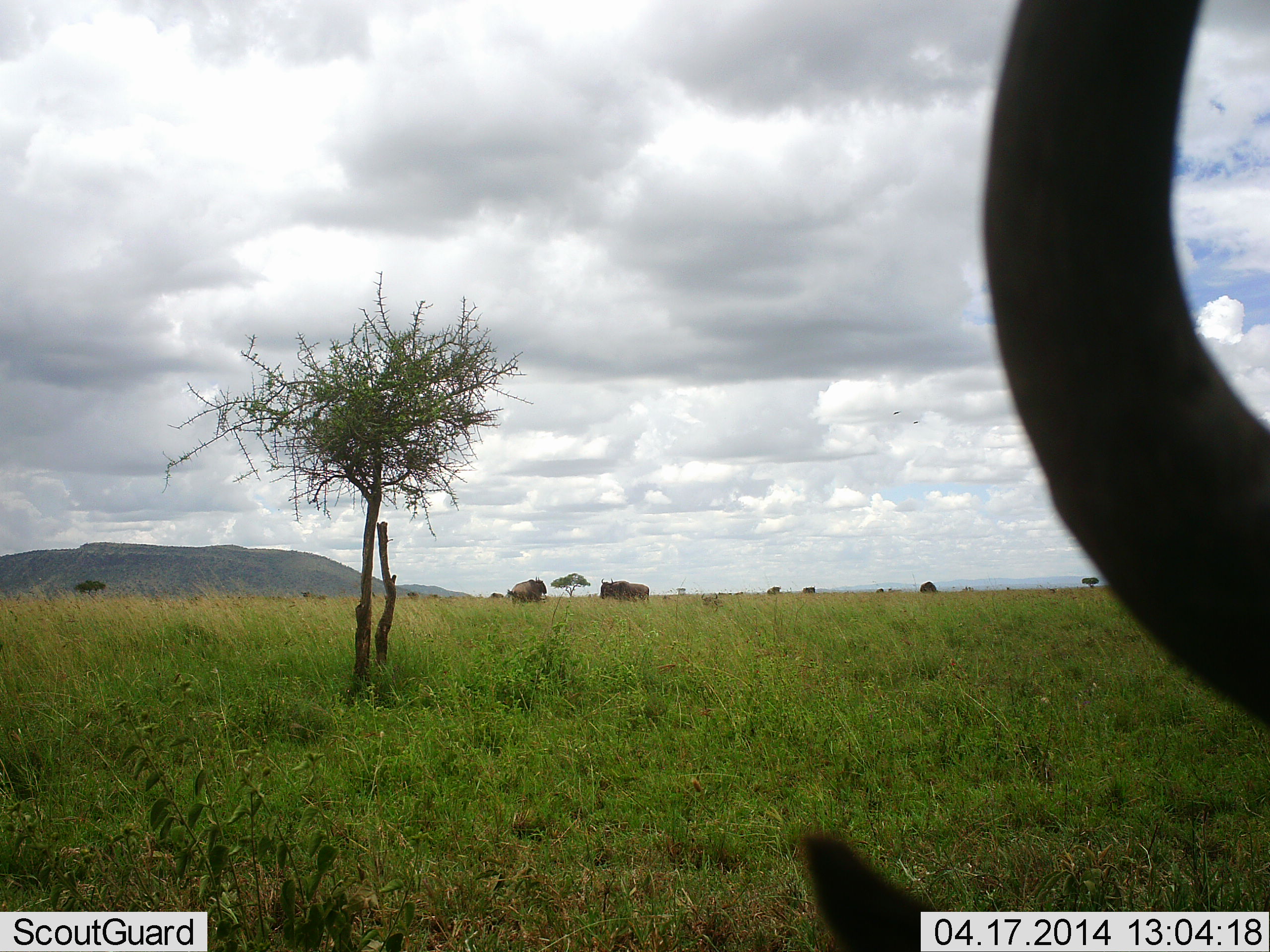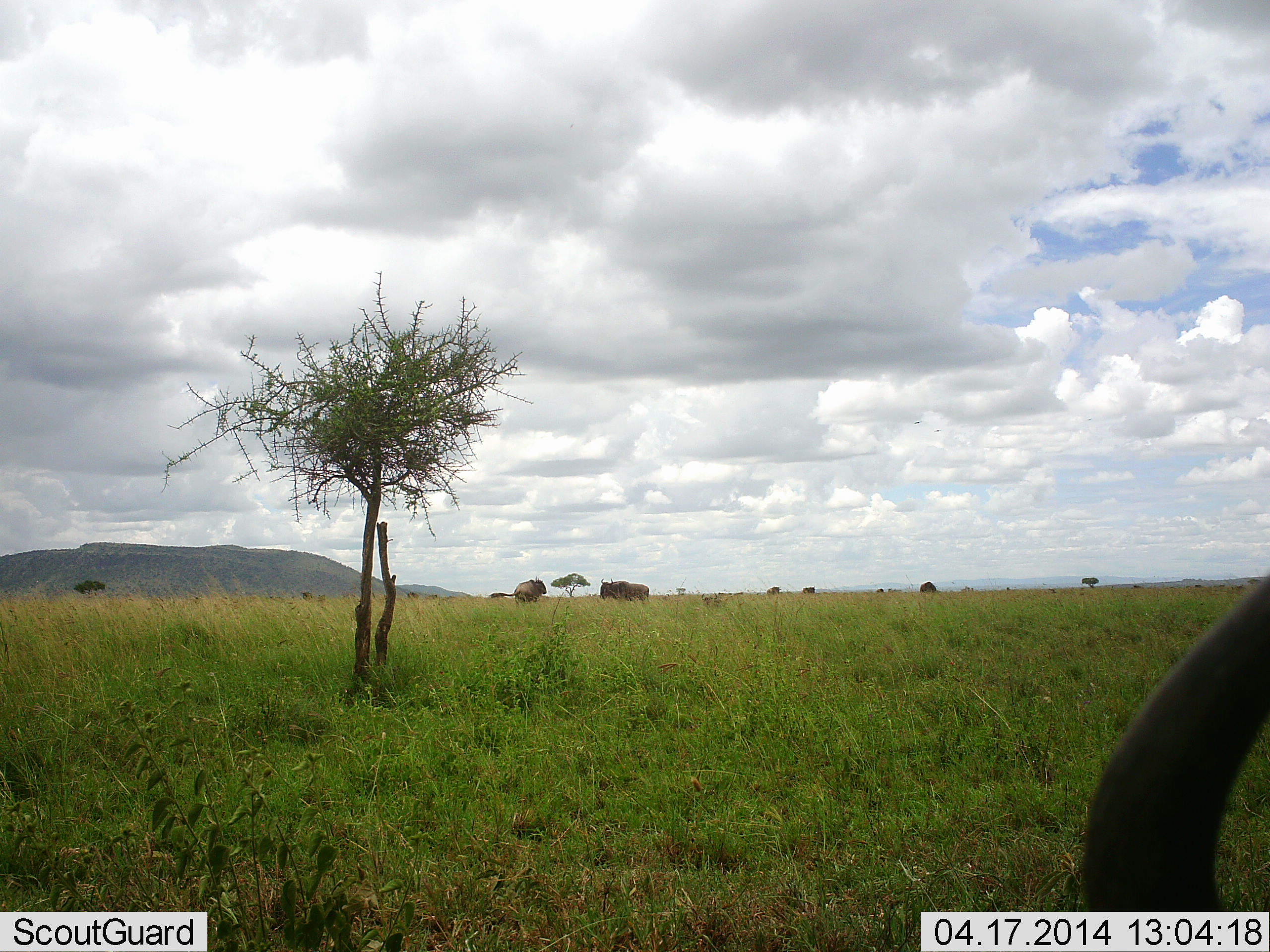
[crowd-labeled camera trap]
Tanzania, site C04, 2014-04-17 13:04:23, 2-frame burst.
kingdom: Animalia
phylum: Chordata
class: Mammalia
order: Artiodactyla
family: Bovidae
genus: Connochaetes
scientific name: Connochaetes taurinus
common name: blue wildebeest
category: wildebeest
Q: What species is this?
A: Wildebeest (blue wildebeest) (Connochaetes taurinus).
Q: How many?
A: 6.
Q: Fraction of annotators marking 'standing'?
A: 80%.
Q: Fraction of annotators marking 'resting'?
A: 10%.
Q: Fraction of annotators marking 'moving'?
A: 30%.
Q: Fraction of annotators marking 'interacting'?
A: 10%.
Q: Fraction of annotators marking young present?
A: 0%.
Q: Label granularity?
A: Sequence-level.